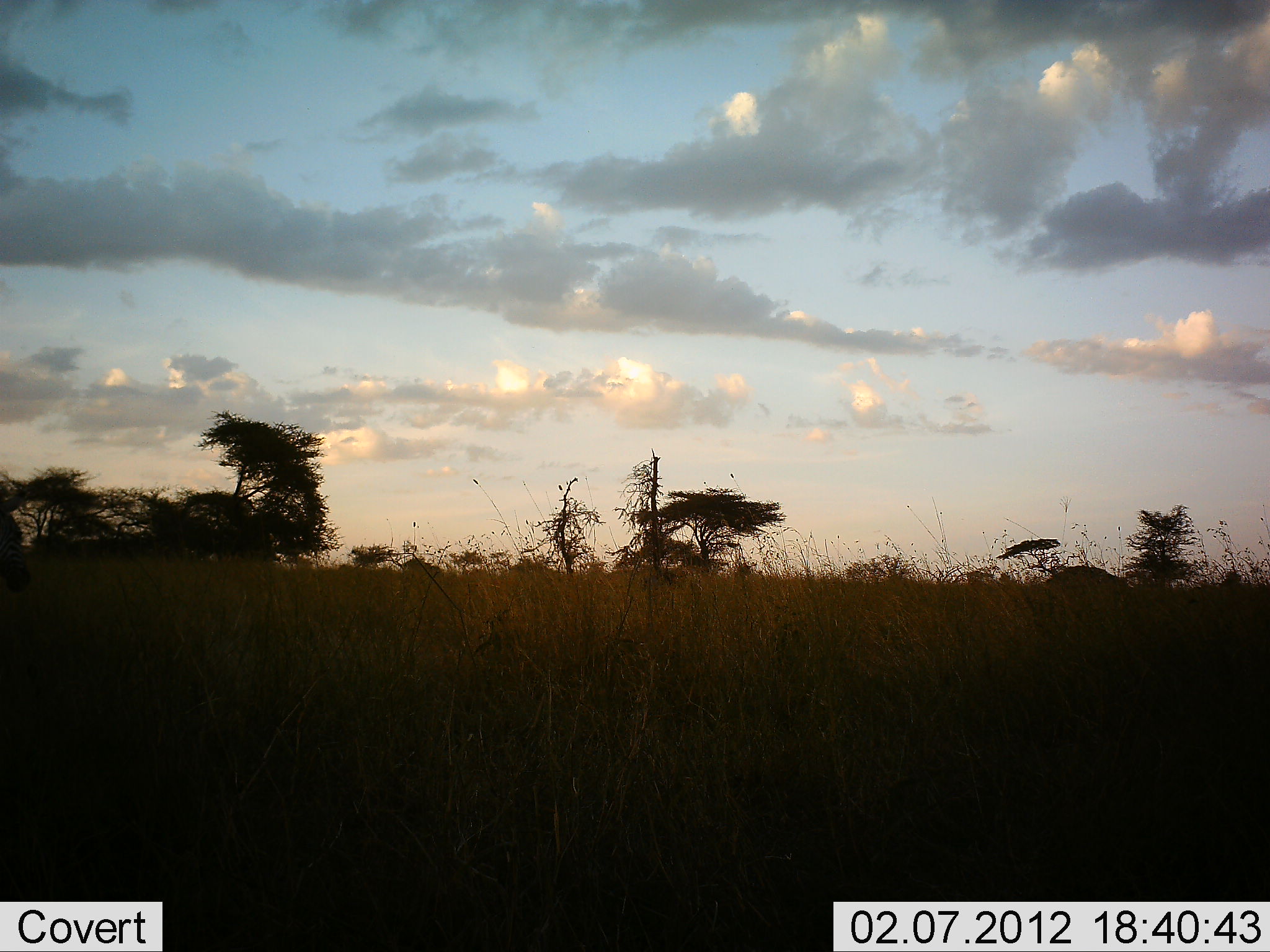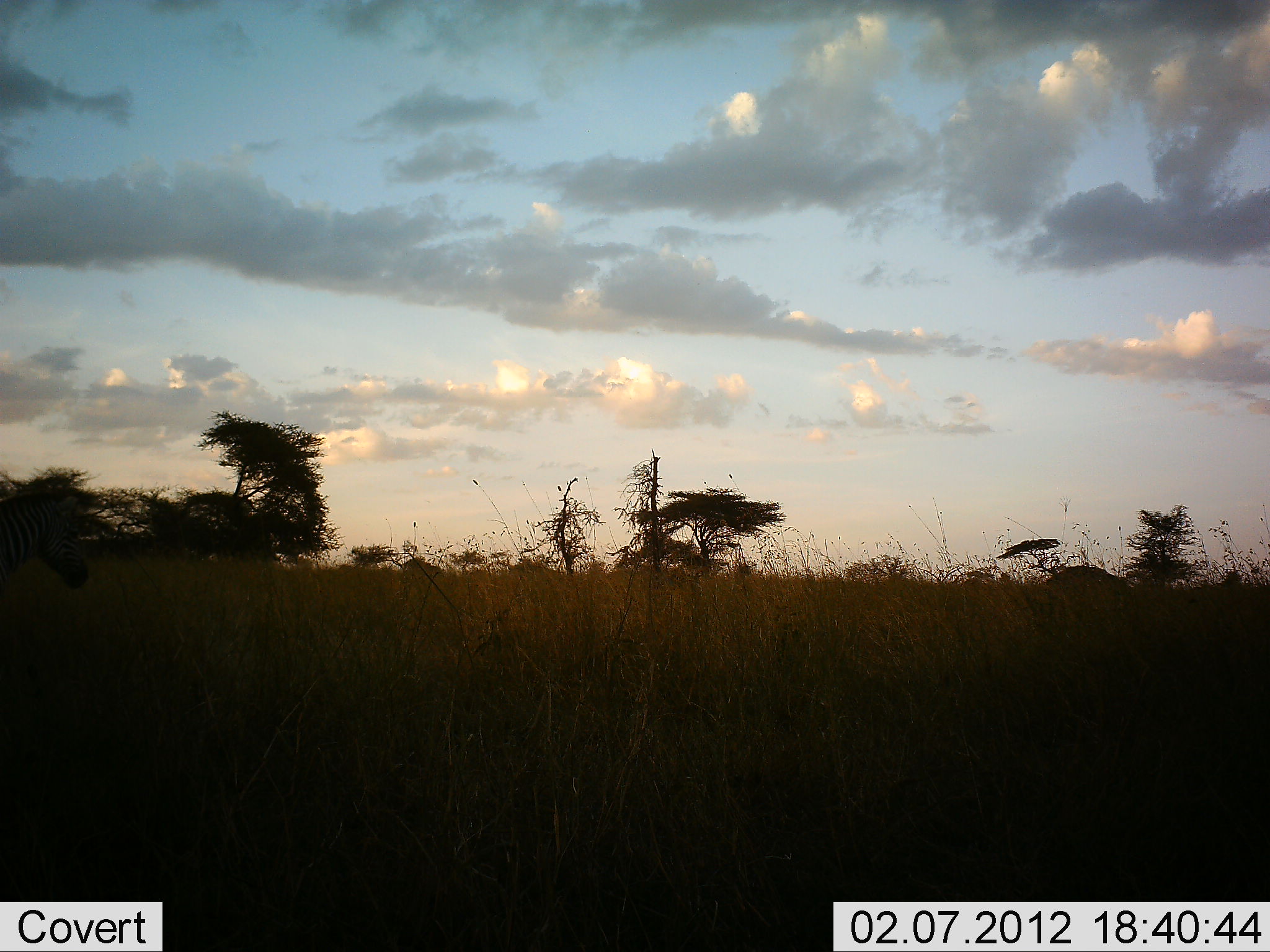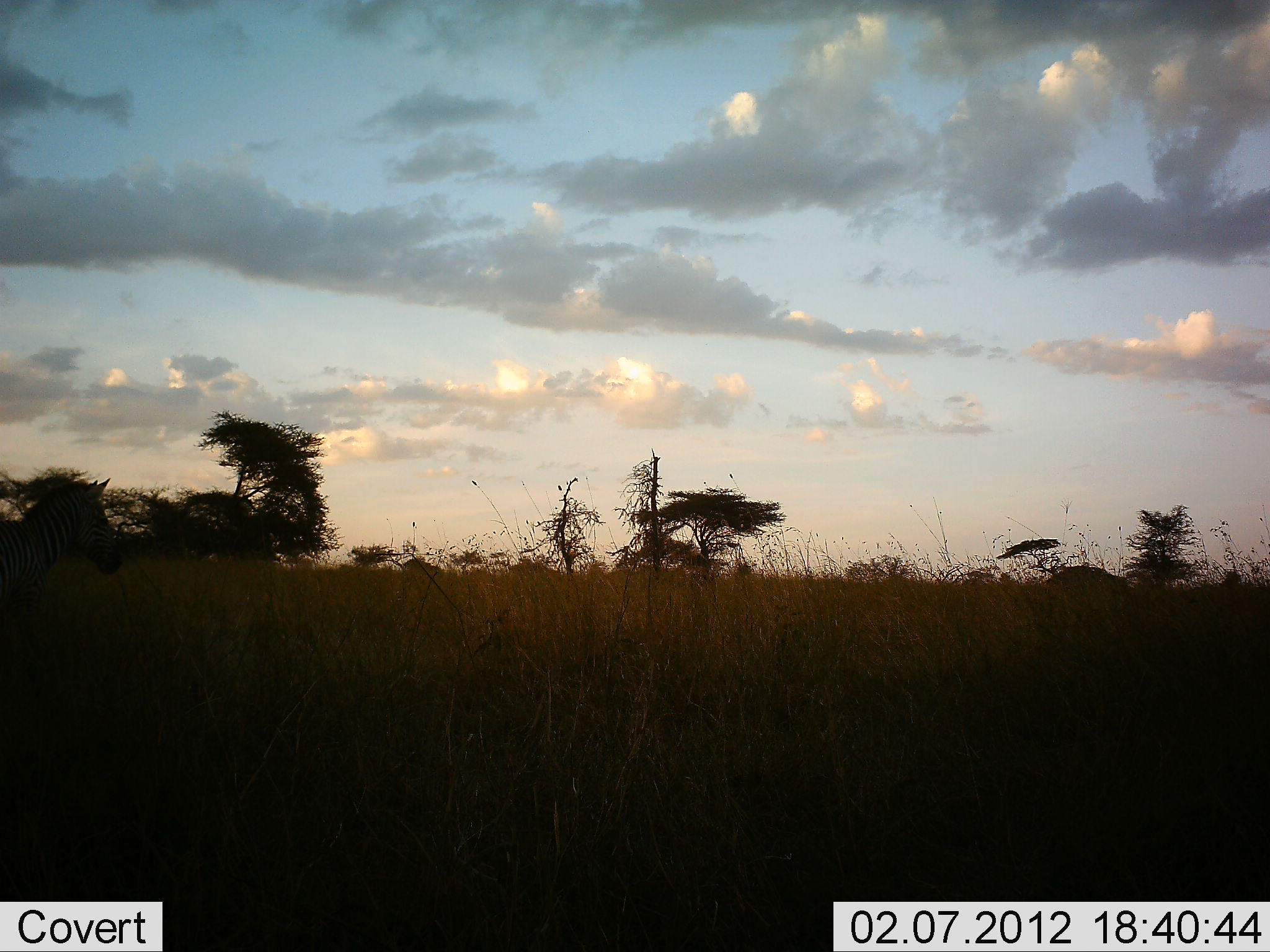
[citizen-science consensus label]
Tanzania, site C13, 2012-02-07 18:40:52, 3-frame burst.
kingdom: Animalia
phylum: Chordata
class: Mammalia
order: Perissodactyla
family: Equidae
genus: Equus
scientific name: Equus quagga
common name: plains zebra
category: zebra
Zebra (plains zebra) (Equus quagga), count 1. Behavior (volunteer vote fractions): standing 4%, resting 0%, moving 92%, interacting 4%. Young present (vote fraction): 0%. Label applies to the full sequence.